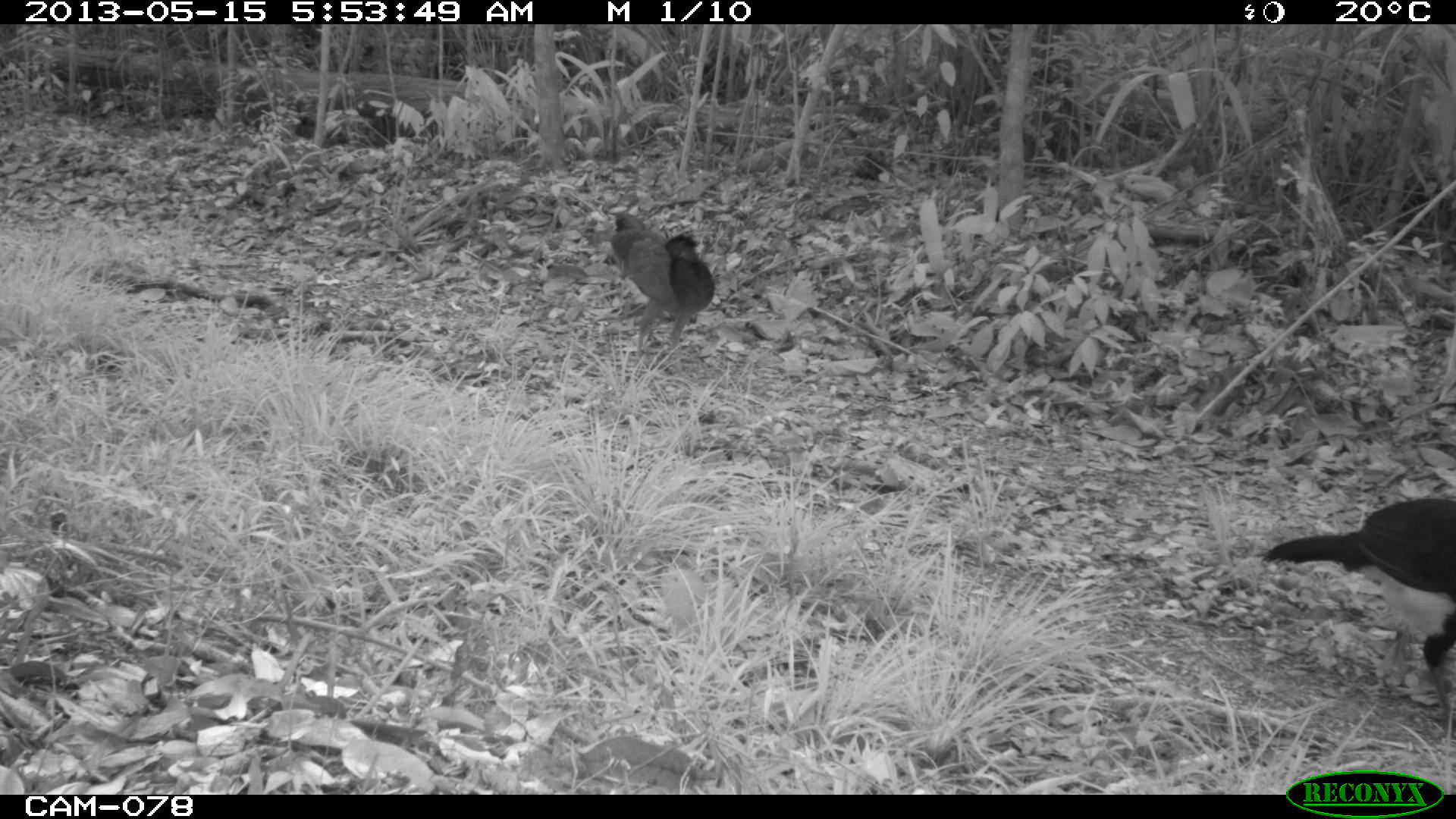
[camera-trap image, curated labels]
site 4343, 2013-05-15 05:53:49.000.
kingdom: Animalia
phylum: Chordata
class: Aves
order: Galliformes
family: Cracidae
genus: Crax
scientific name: Crax rubra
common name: great curassow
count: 3